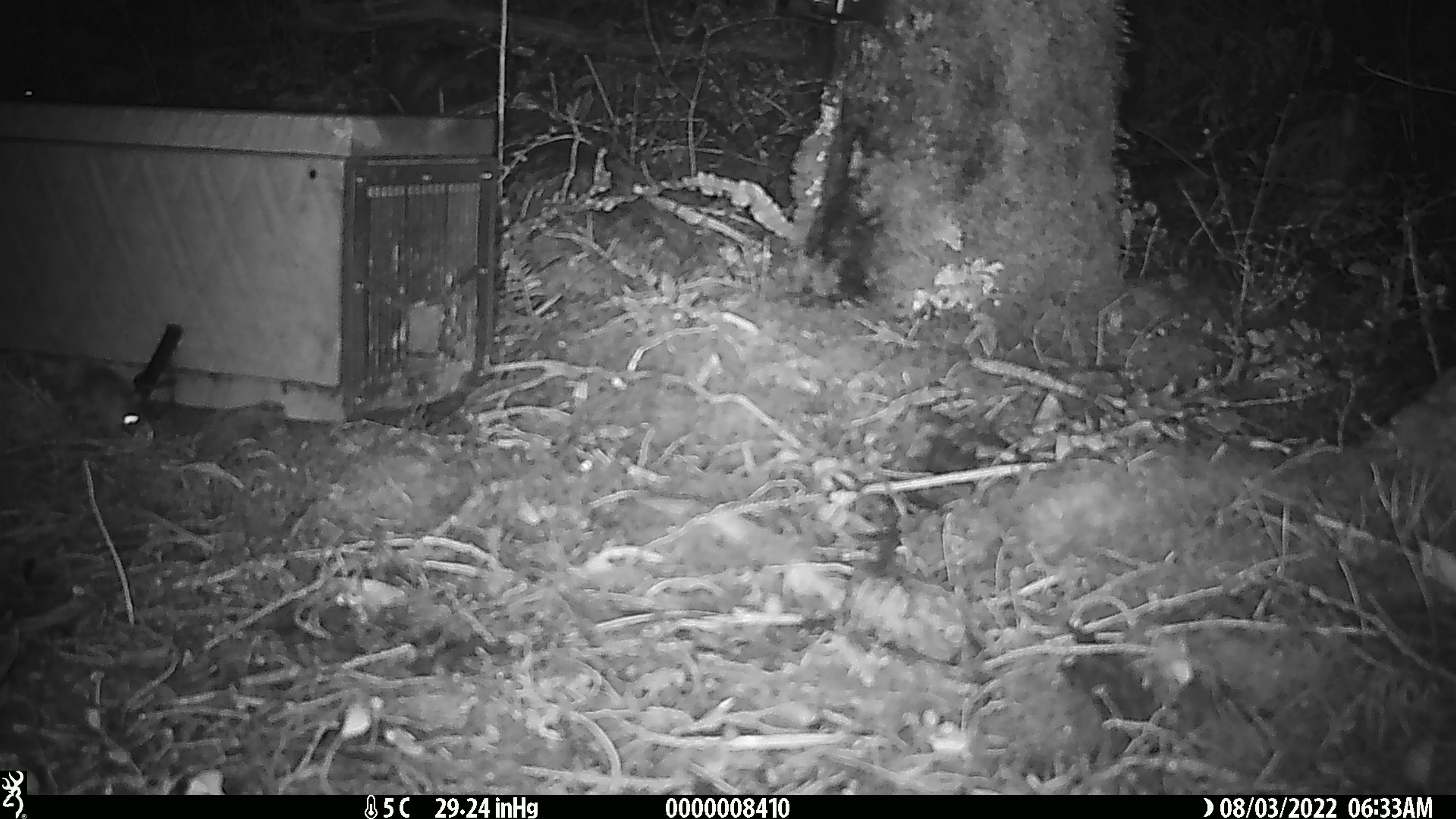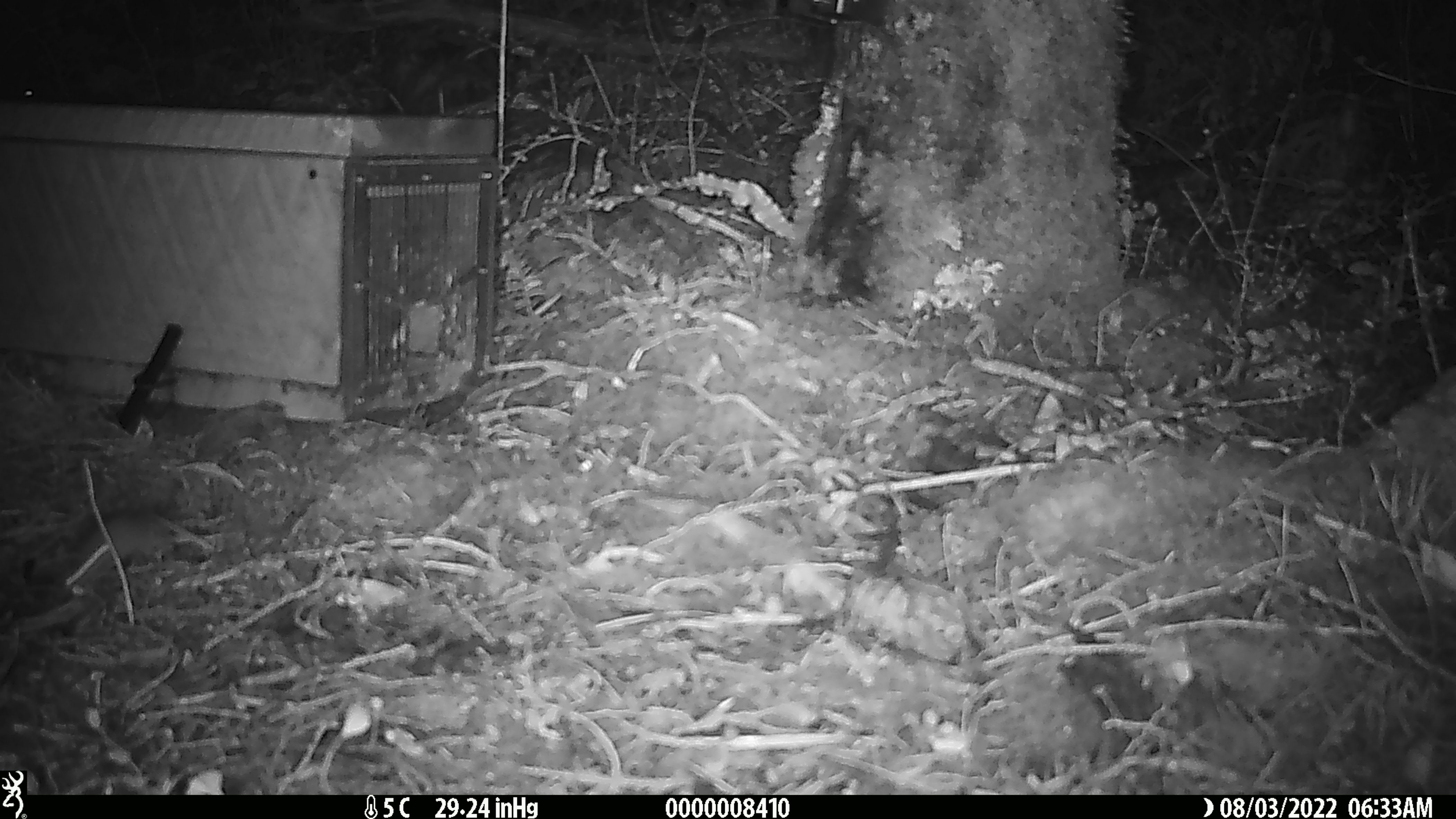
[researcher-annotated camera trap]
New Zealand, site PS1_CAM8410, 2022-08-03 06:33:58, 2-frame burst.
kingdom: Animalia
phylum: Chordata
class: Mammalia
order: Rodentia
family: Muridae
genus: Mus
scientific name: Mus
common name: mouse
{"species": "mouse (Mus)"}